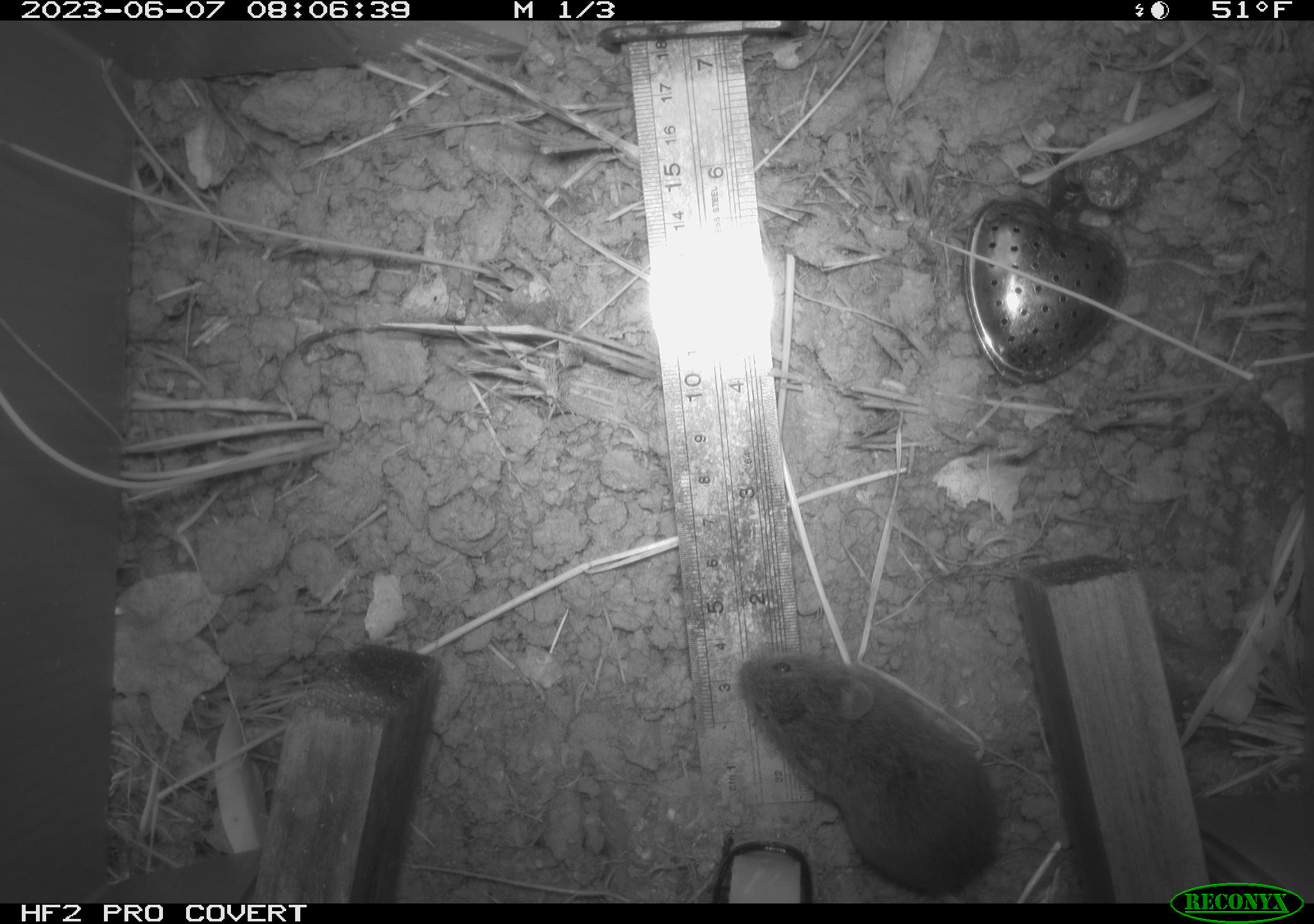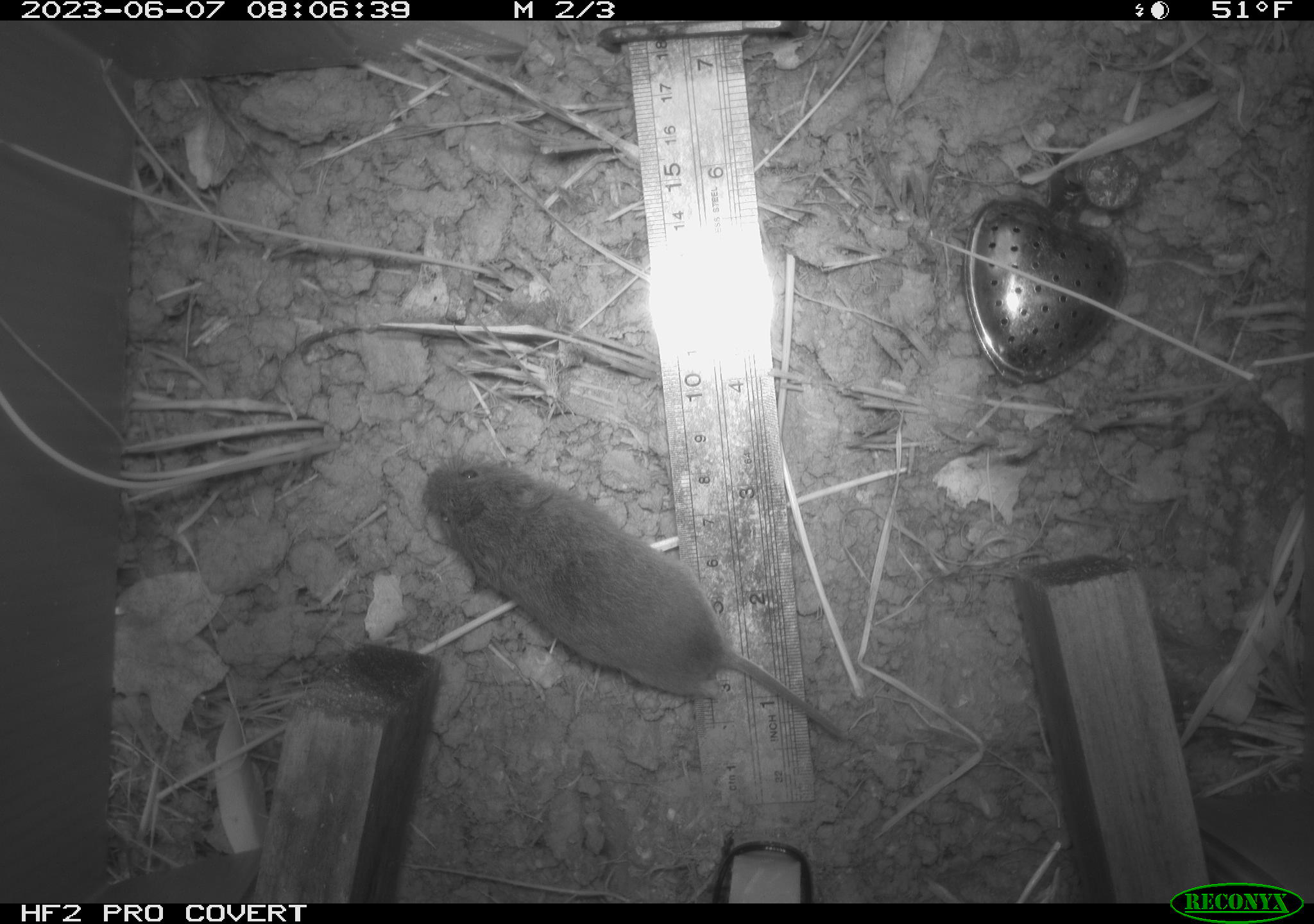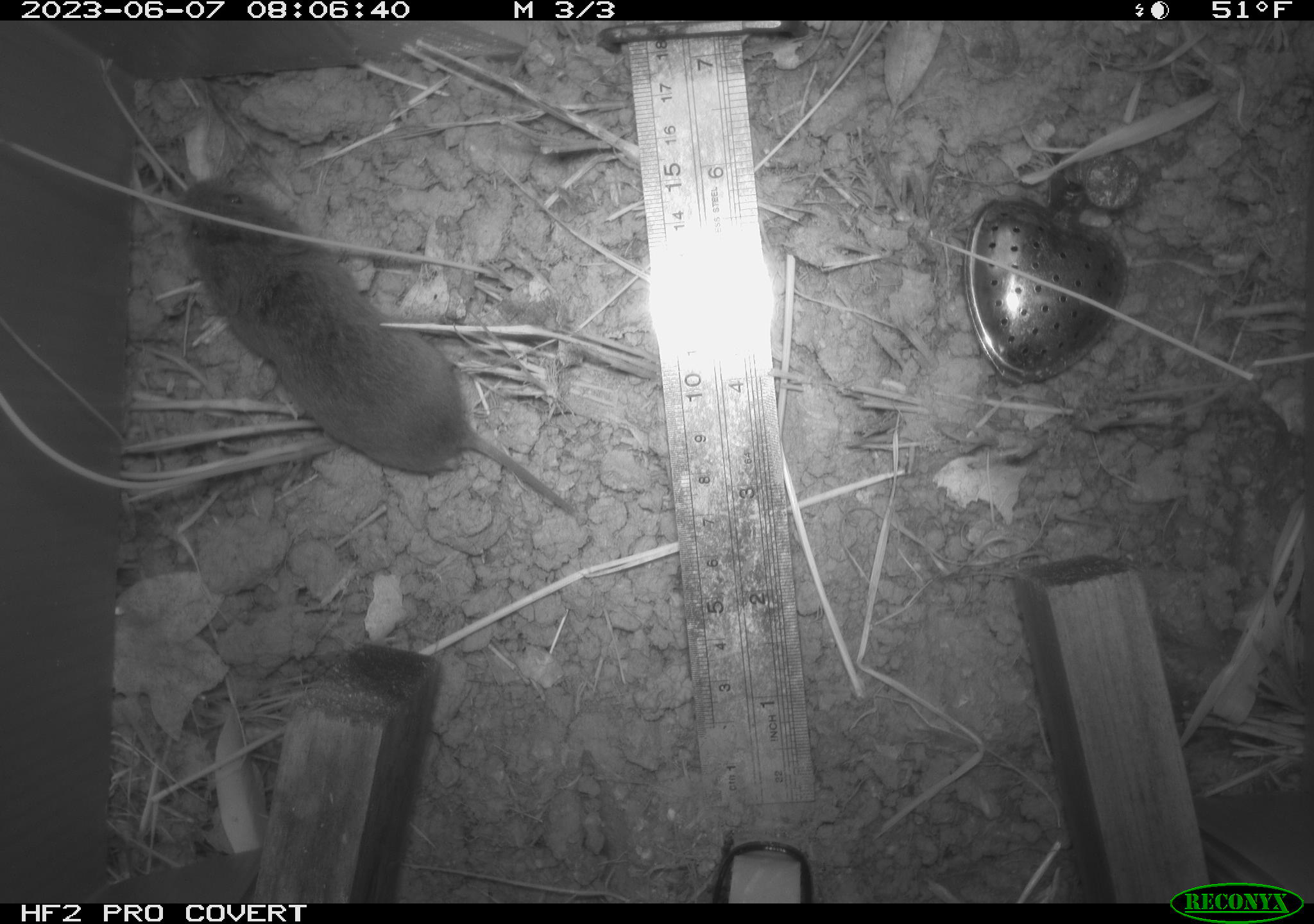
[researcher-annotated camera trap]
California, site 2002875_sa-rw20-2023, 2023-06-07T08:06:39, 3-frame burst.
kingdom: Animalia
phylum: Chordata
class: Mammalia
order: Rodentia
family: Cricetidae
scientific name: Arvicolinae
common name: voles, lemmings, and muskrats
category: arvicolinae subfamily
Arvicolinae subfamily (voles, lemmings, and muskrats) (Arvicolinae).